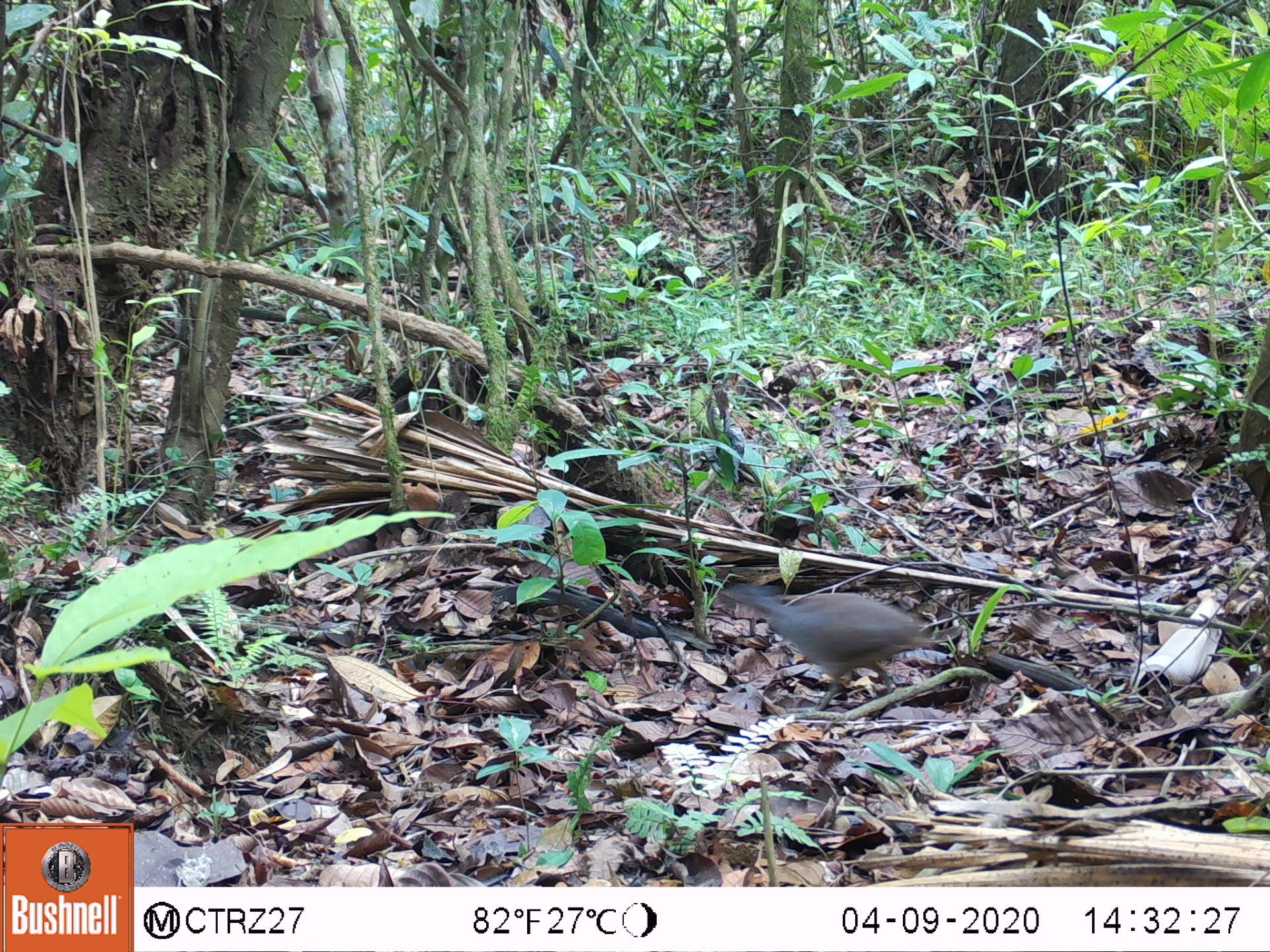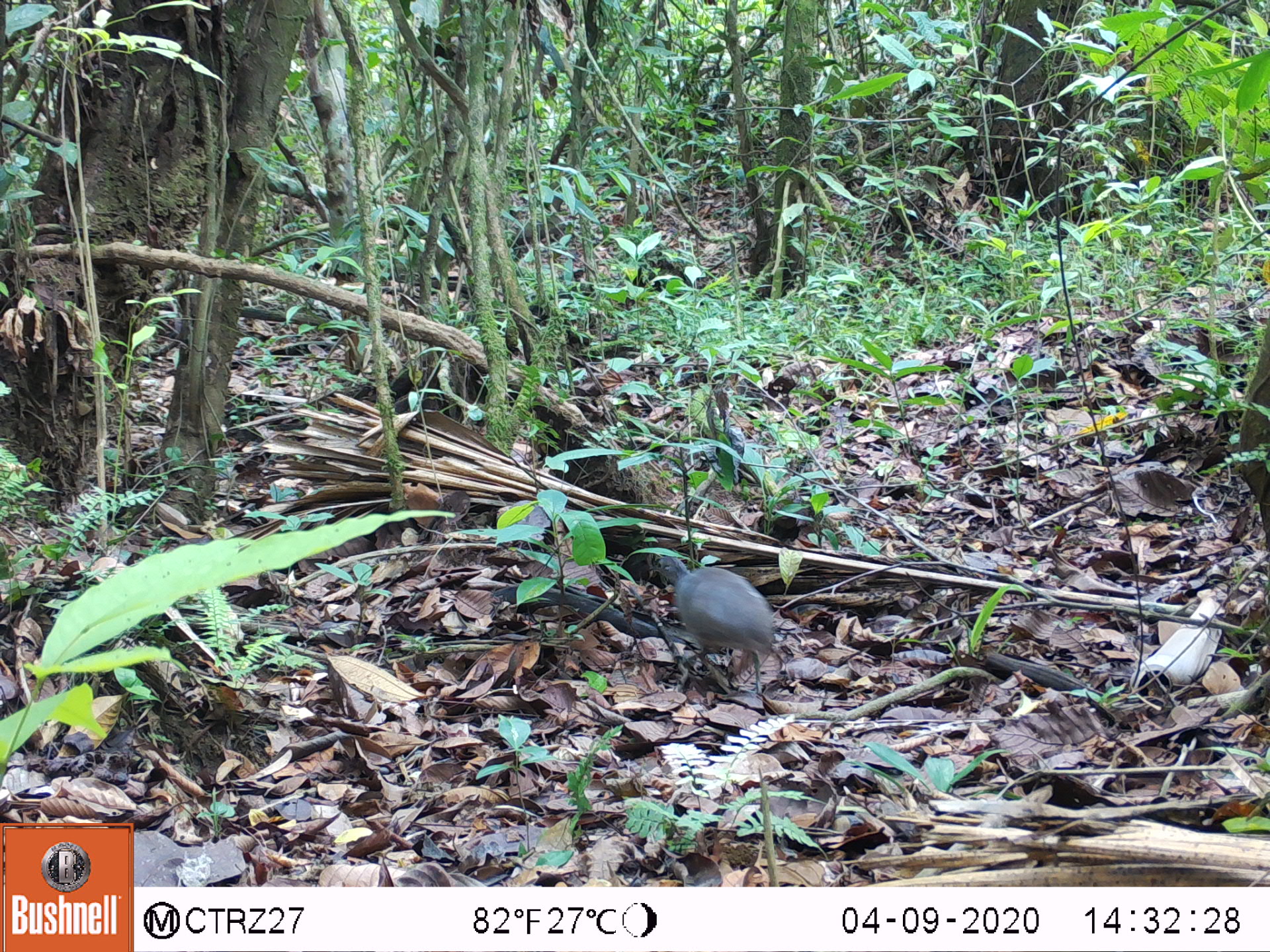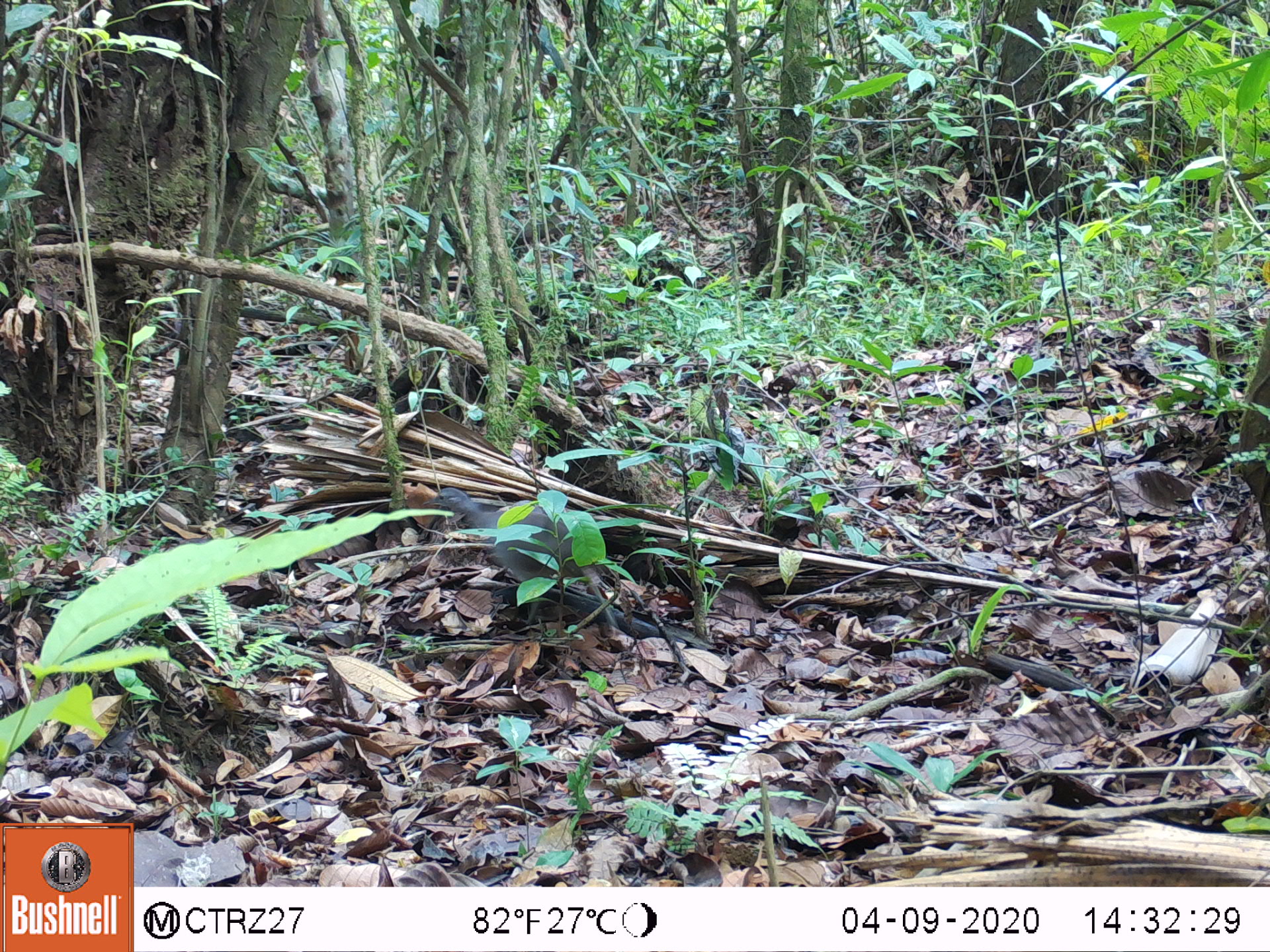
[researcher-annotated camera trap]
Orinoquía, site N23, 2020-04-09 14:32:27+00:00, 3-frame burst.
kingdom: Animalia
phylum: Chordata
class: Aves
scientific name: Aves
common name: bird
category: unknown bird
Unknown bird (bird) (Aves).